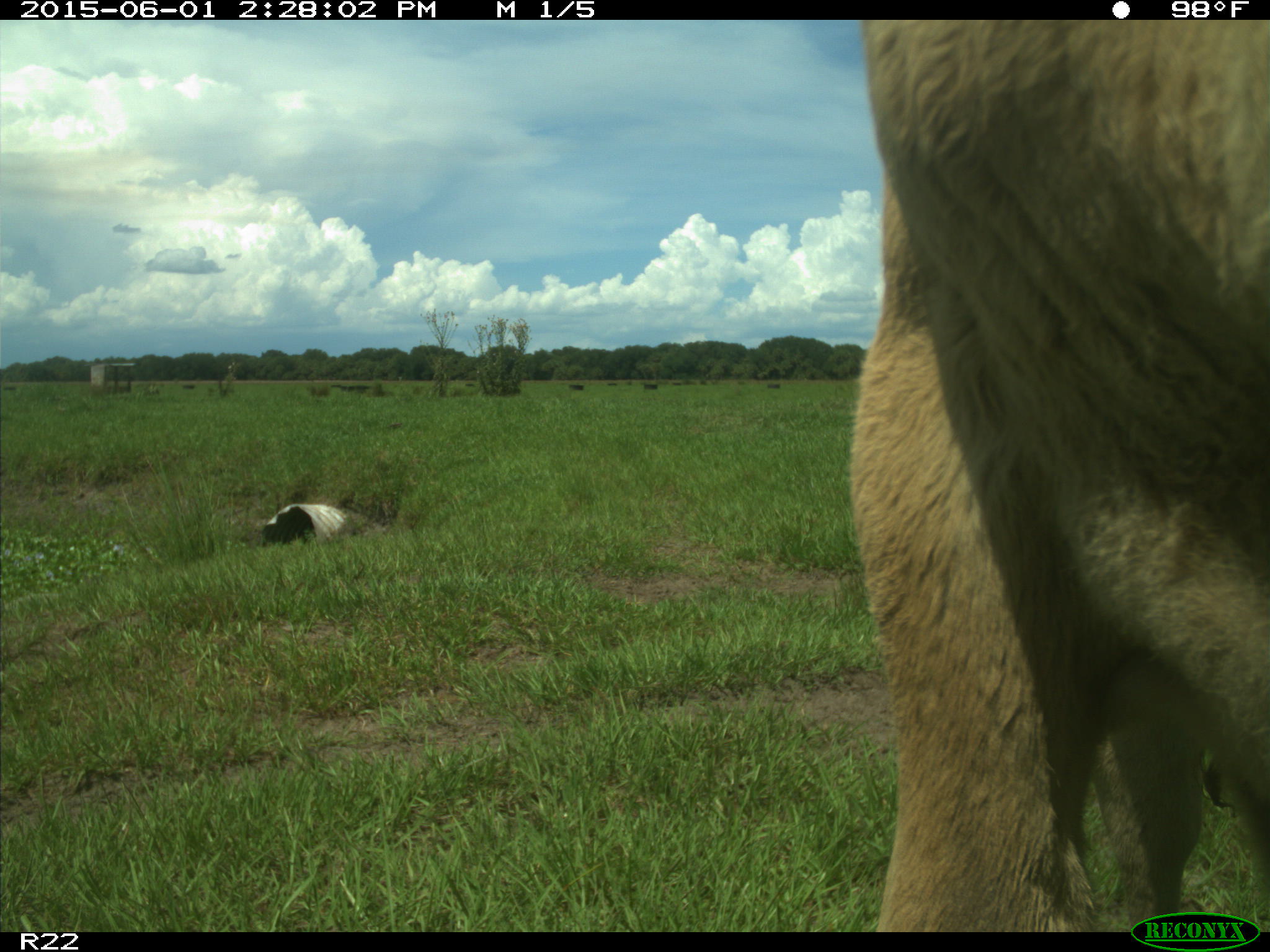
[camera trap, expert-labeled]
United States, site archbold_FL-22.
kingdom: Animalia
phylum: Chordata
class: Mammalia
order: Artiodactyla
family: Bovidae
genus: Bos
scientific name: Bos taurus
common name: domestic cow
Bos taurus (domestic cow).